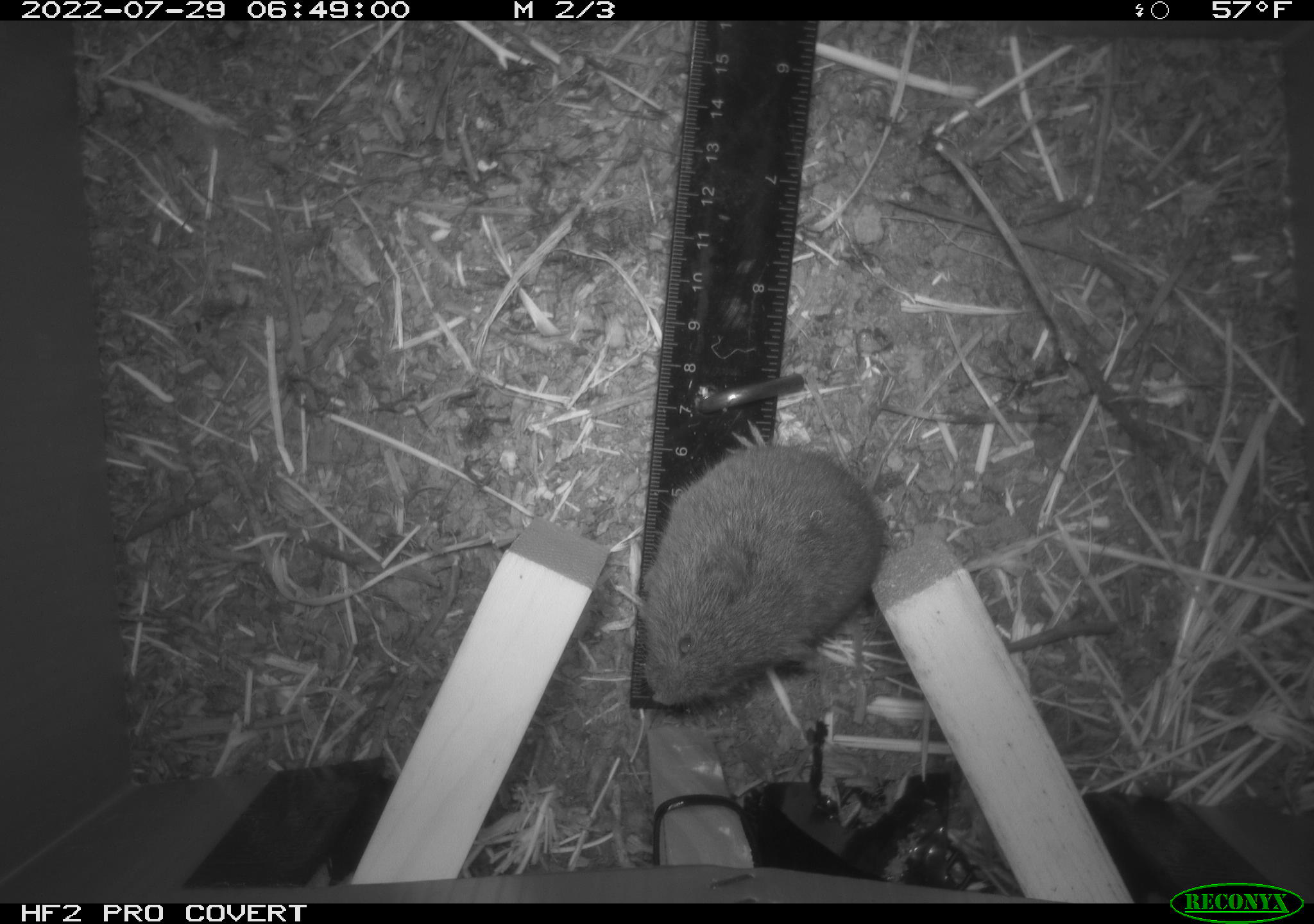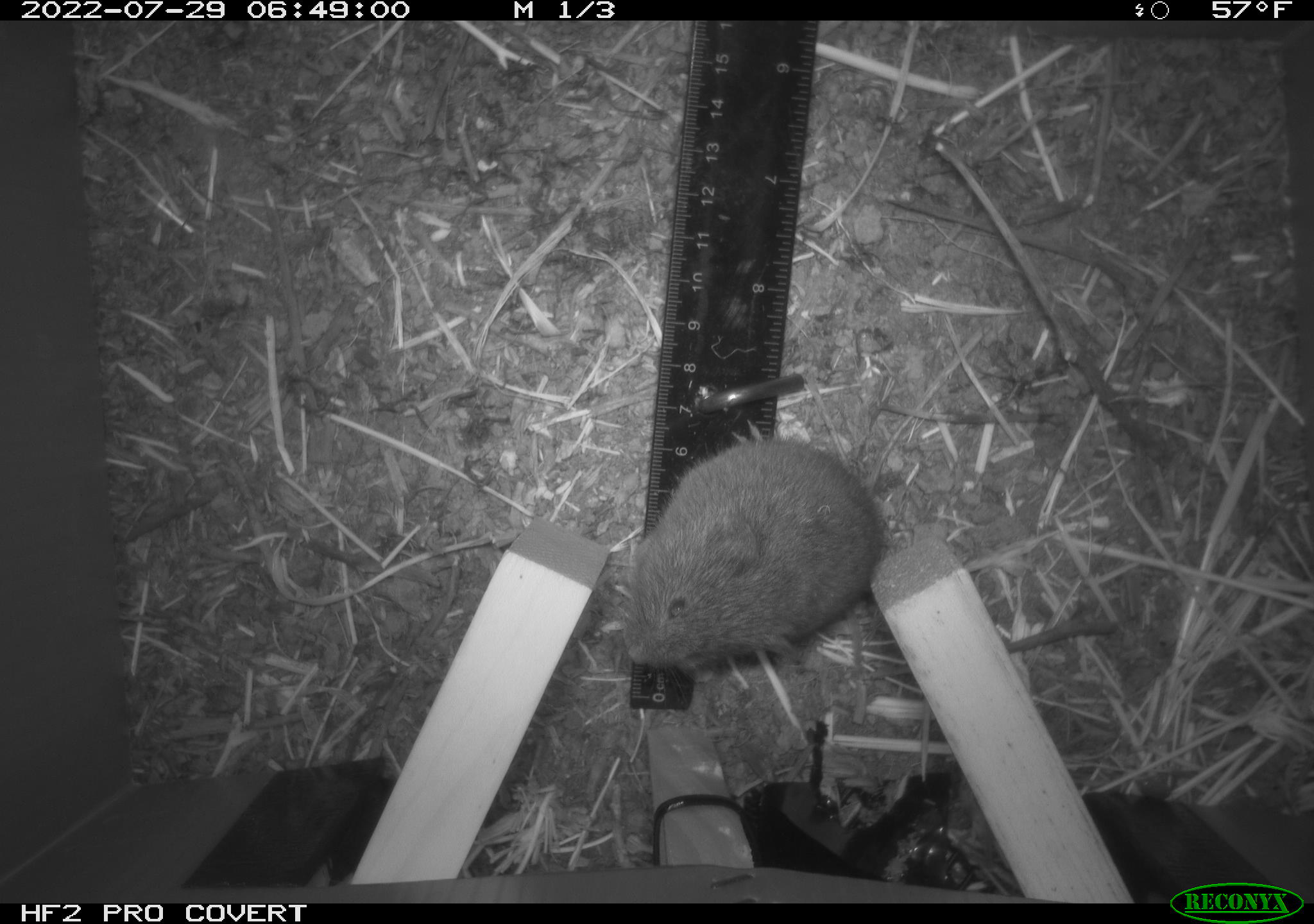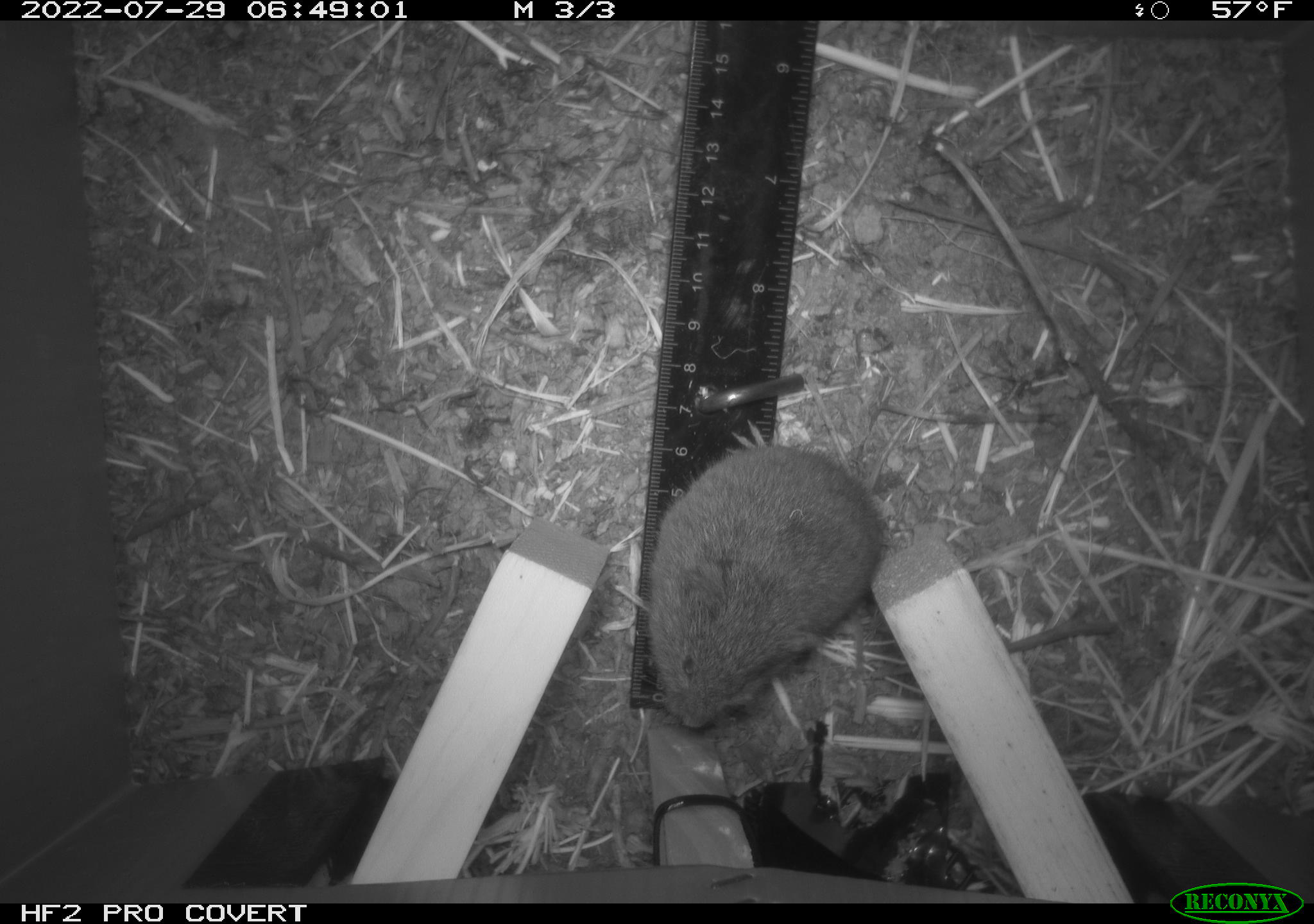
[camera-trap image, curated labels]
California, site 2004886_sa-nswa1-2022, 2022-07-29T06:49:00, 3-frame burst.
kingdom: Animalia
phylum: Chordata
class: Mammalia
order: Rodentia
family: Cricetidae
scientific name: Cricetidae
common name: hamsters, voles, lemmings, and allies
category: cricetidae family